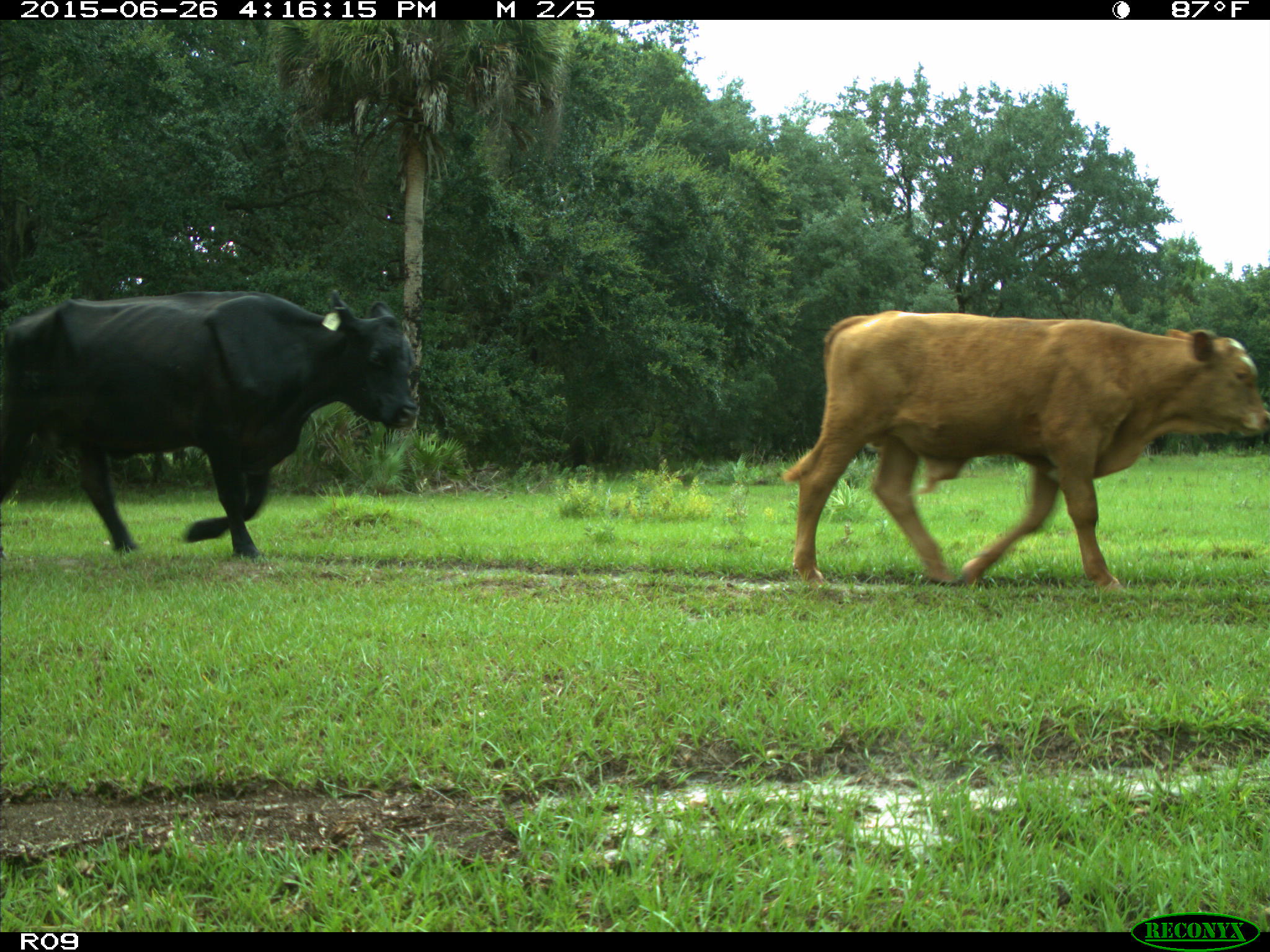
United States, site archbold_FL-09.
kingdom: Animalia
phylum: Chordata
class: Mammalia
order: Artiodactyla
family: Bovidae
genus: Bos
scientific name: Bos taurus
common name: domestic cow